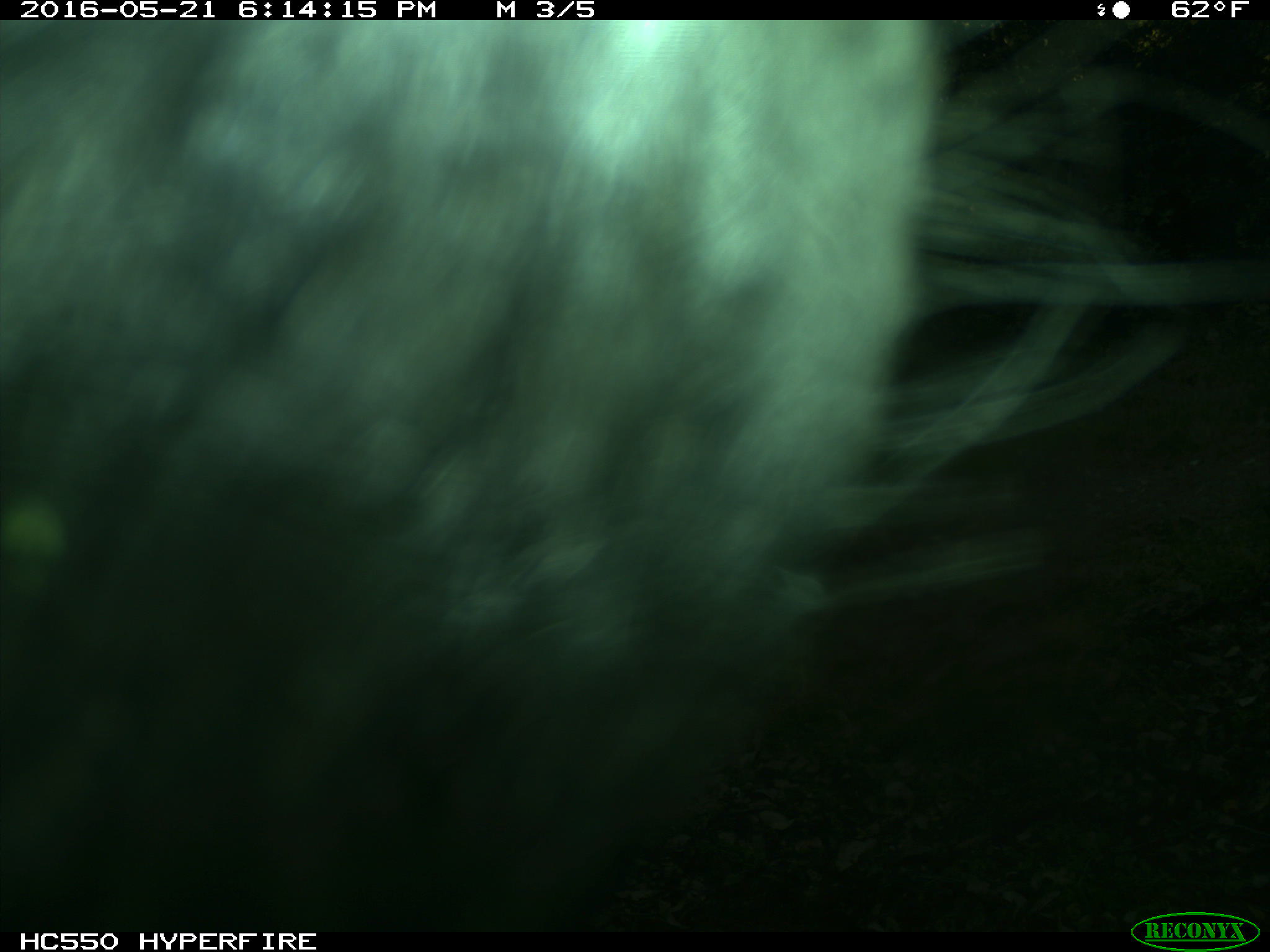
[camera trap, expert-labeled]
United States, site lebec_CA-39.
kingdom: Animalia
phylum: Chordata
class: Mammalia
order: Artiodactyla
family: Bovidae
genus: Bos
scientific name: Bos taurus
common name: domestic cow